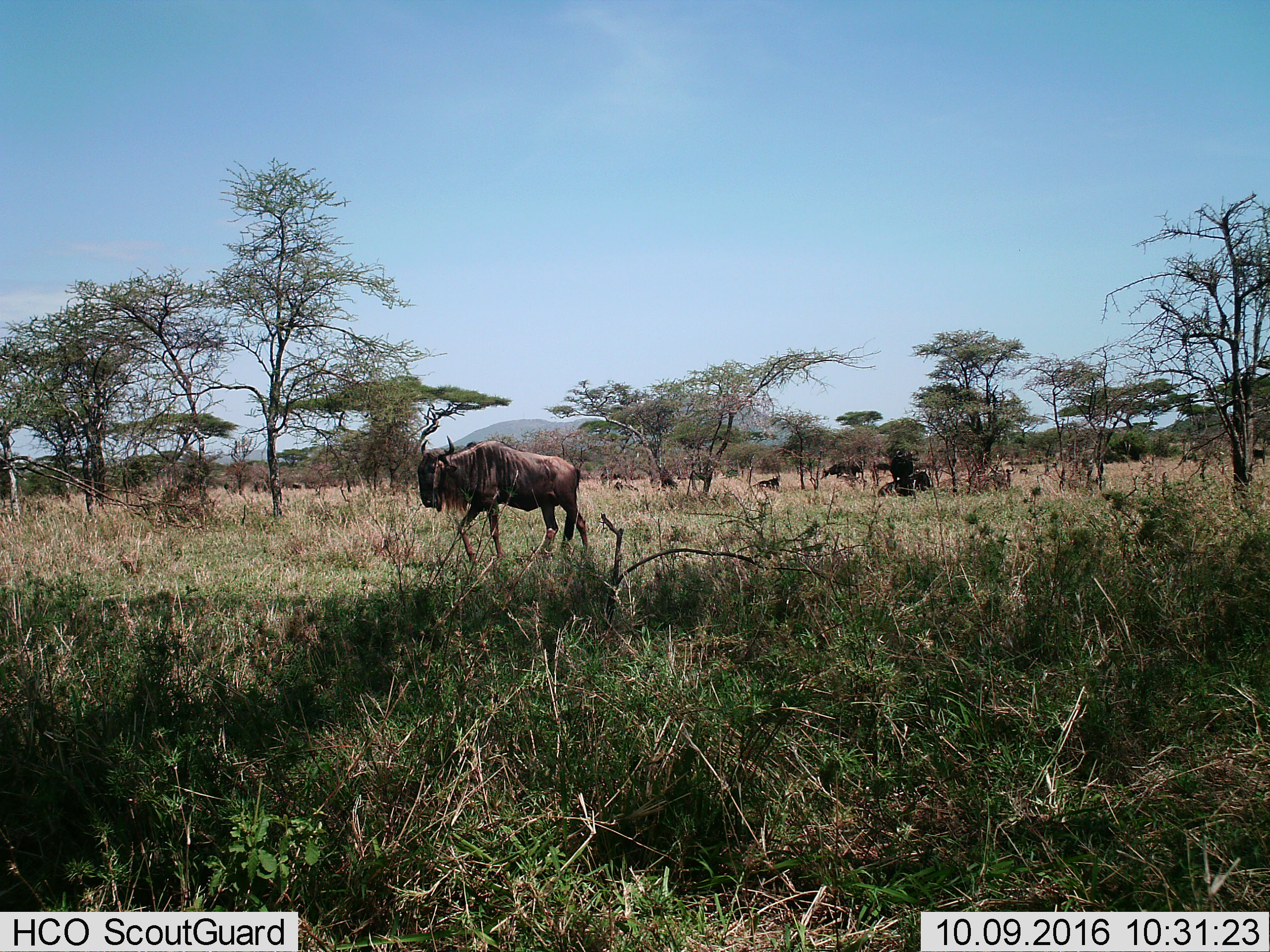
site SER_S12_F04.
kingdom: Animalia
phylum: Chordata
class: Mammalia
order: Artiodactyla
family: Bovidae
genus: Connochaetes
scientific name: Connochaetes taurinus taurinus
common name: blue wildebeest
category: wildebeestblue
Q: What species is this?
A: Wildebeestblue (blue wildebeest) (Connochaetes taurinus taurinus).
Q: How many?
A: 11-50.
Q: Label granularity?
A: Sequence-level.